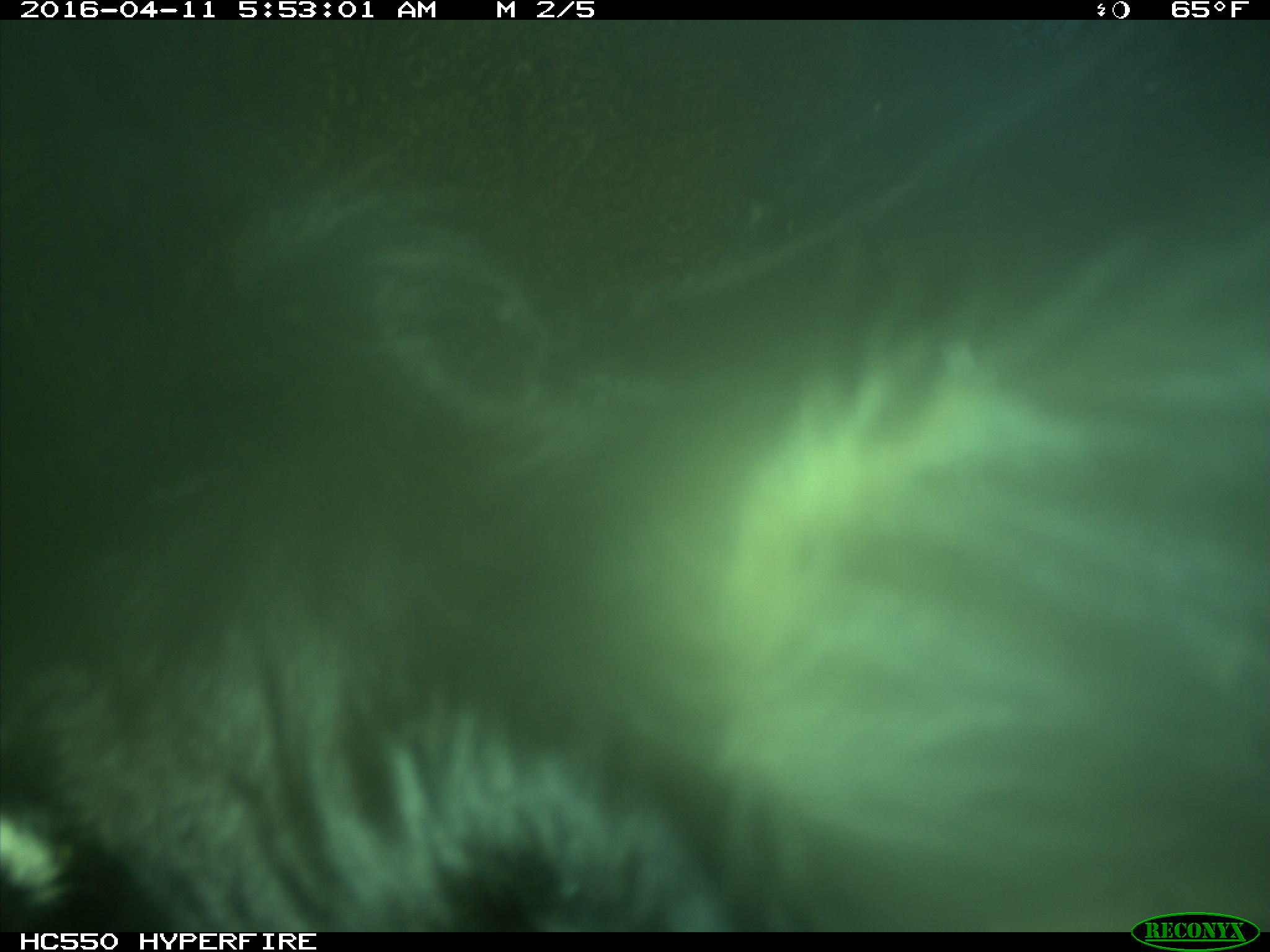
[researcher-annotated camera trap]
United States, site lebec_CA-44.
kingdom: Animalia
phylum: Chordata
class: Mammalia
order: Artiodactyla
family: Bovidae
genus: Bos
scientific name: Bos taurus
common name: domestic cow